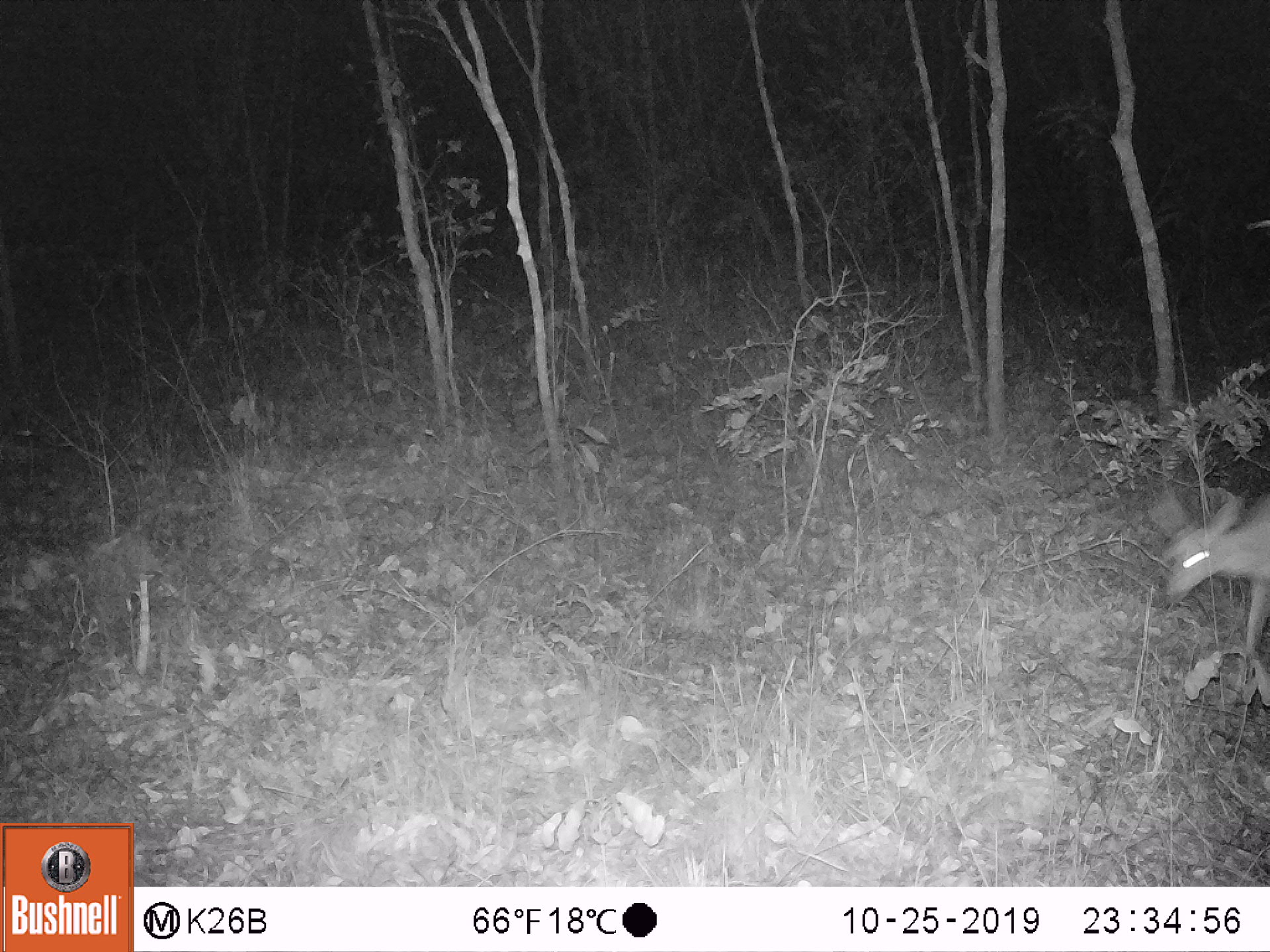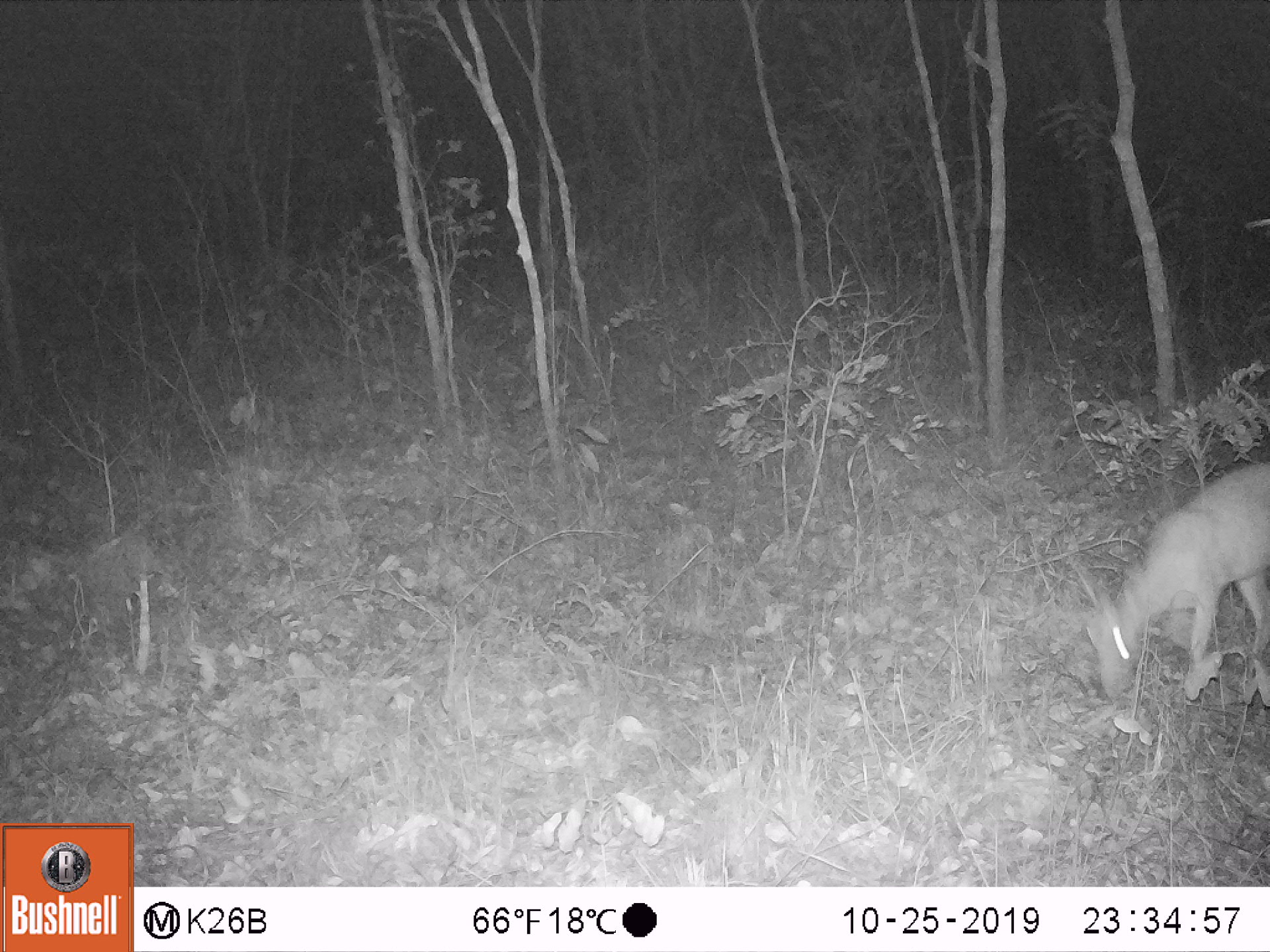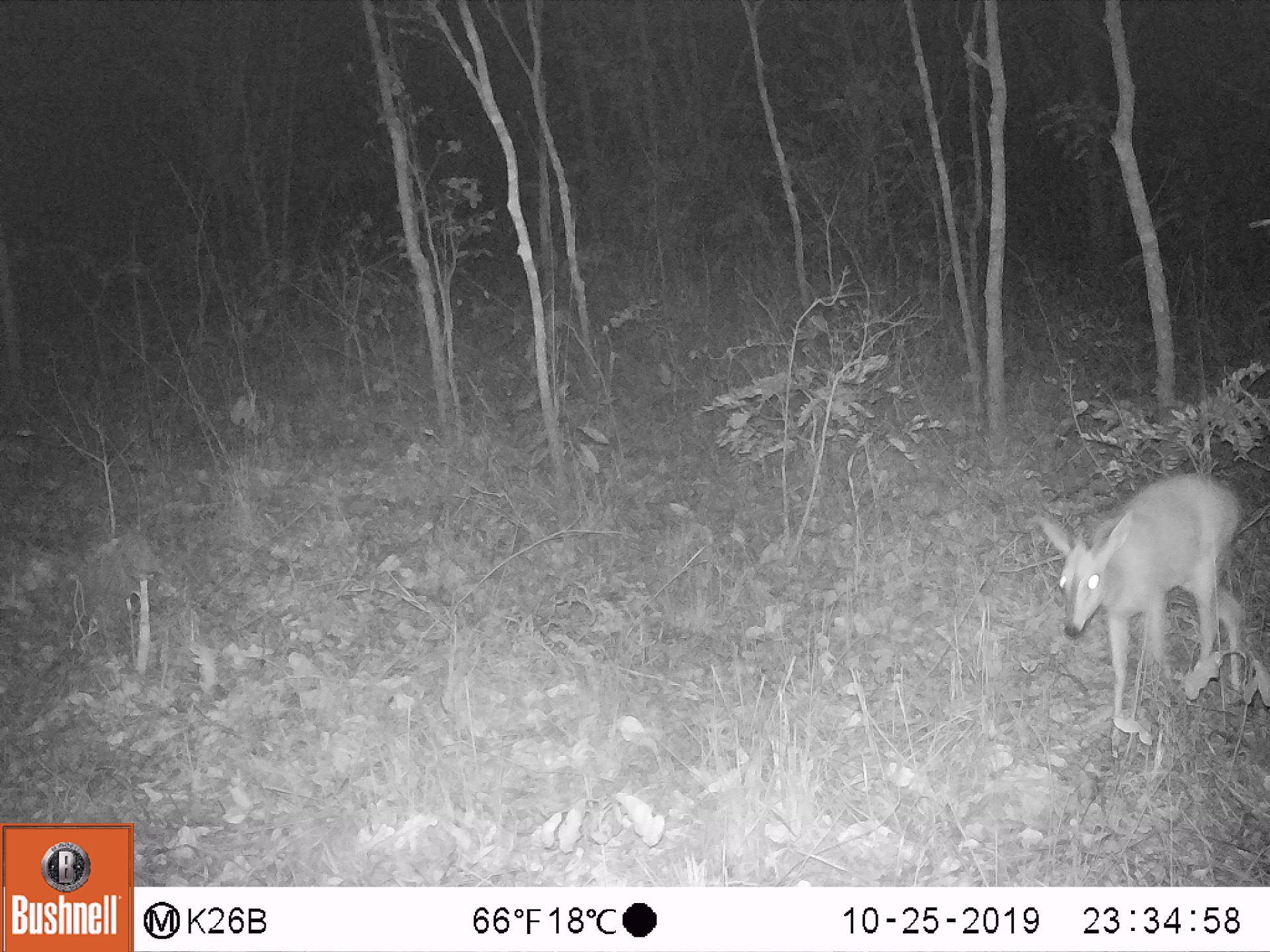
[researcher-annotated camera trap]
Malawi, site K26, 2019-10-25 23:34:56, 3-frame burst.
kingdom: Animalia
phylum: Chordata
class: Mammalia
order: Artiodactyla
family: Bovidae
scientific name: Antilopinae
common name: small antelope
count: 1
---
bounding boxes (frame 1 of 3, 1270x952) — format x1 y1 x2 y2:
small antelope: 1148 481 1269 682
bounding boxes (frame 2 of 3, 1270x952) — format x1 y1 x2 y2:
small antelope: 1075 457 1260 701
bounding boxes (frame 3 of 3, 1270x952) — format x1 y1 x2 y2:
small antelope: 1038 468 1242 711